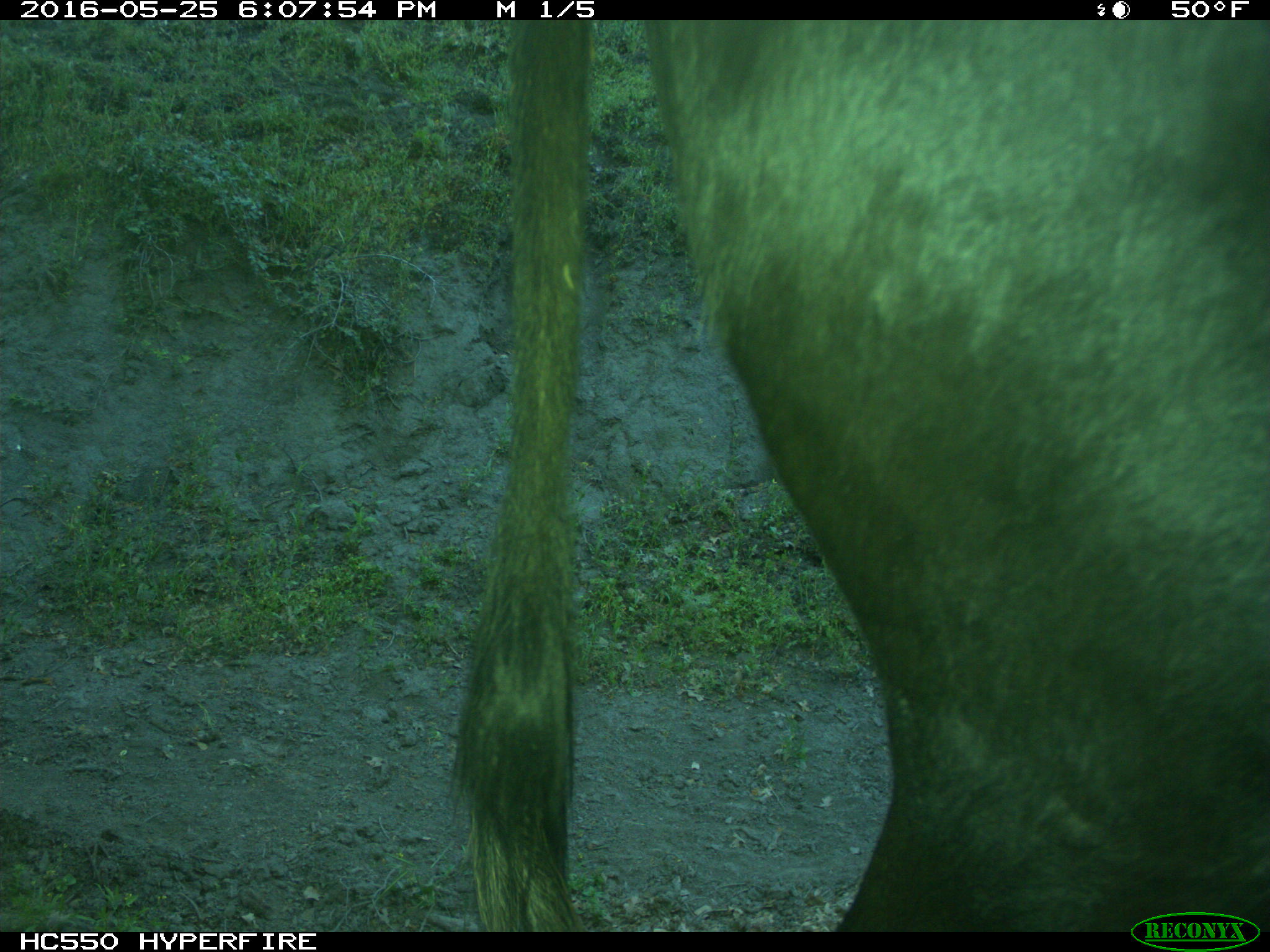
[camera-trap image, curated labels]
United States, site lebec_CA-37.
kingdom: Animalia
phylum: Chordata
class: Mammalia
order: Artiodactyla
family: Bovidae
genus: Bos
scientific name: Bos taurus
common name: domestic cow